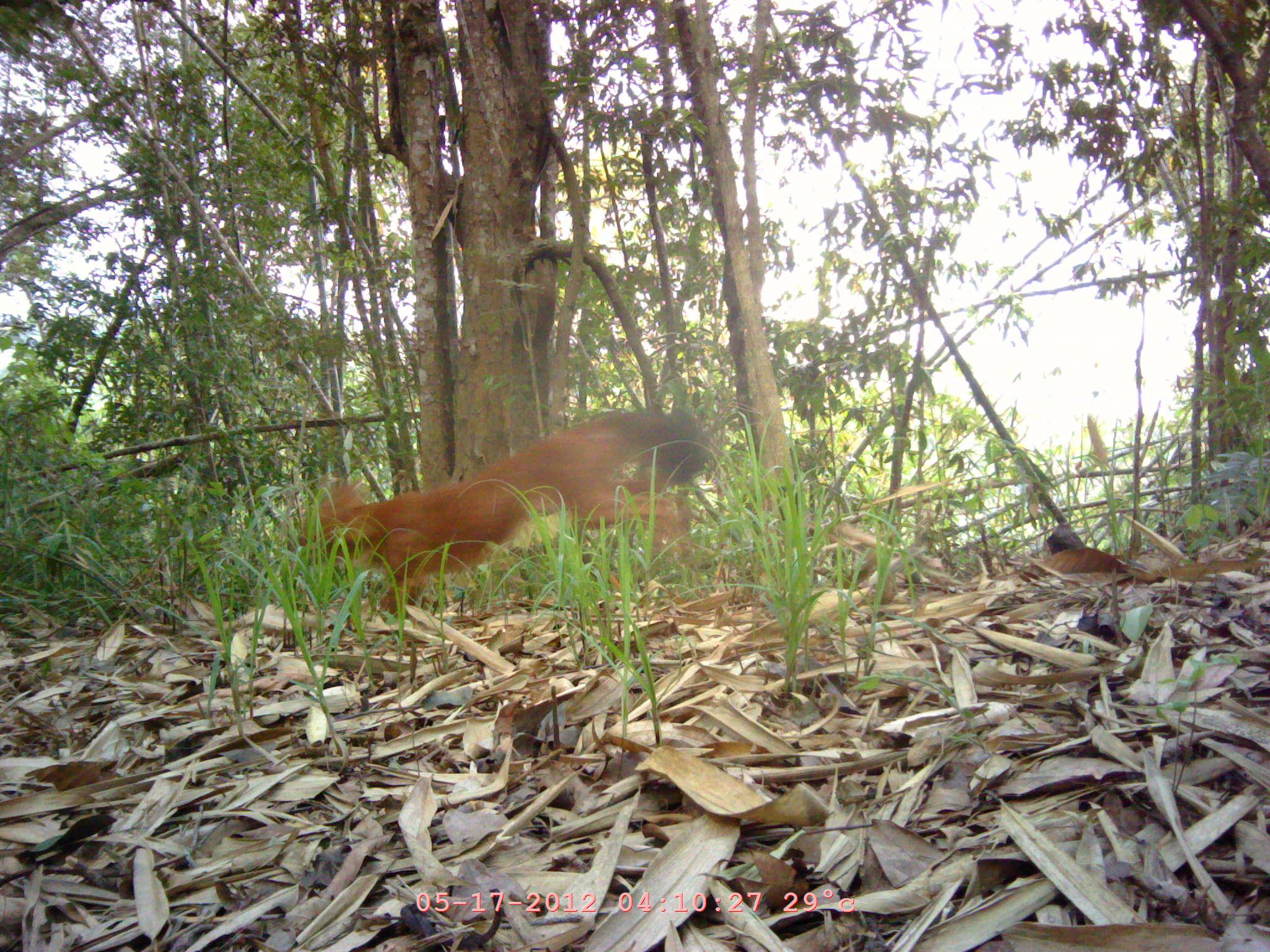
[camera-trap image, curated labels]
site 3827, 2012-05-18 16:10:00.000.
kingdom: Animalia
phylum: Chordata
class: Mammalia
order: Carnivora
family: Canidae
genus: Cuon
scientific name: Cuon alpinus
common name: dhole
Cuon alpinus (dhole), count 1.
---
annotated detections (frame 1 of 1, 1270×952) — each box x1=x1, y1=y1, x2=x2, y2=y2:
cuon alpinus: x1=294, y1=405, x2=716, y2=622